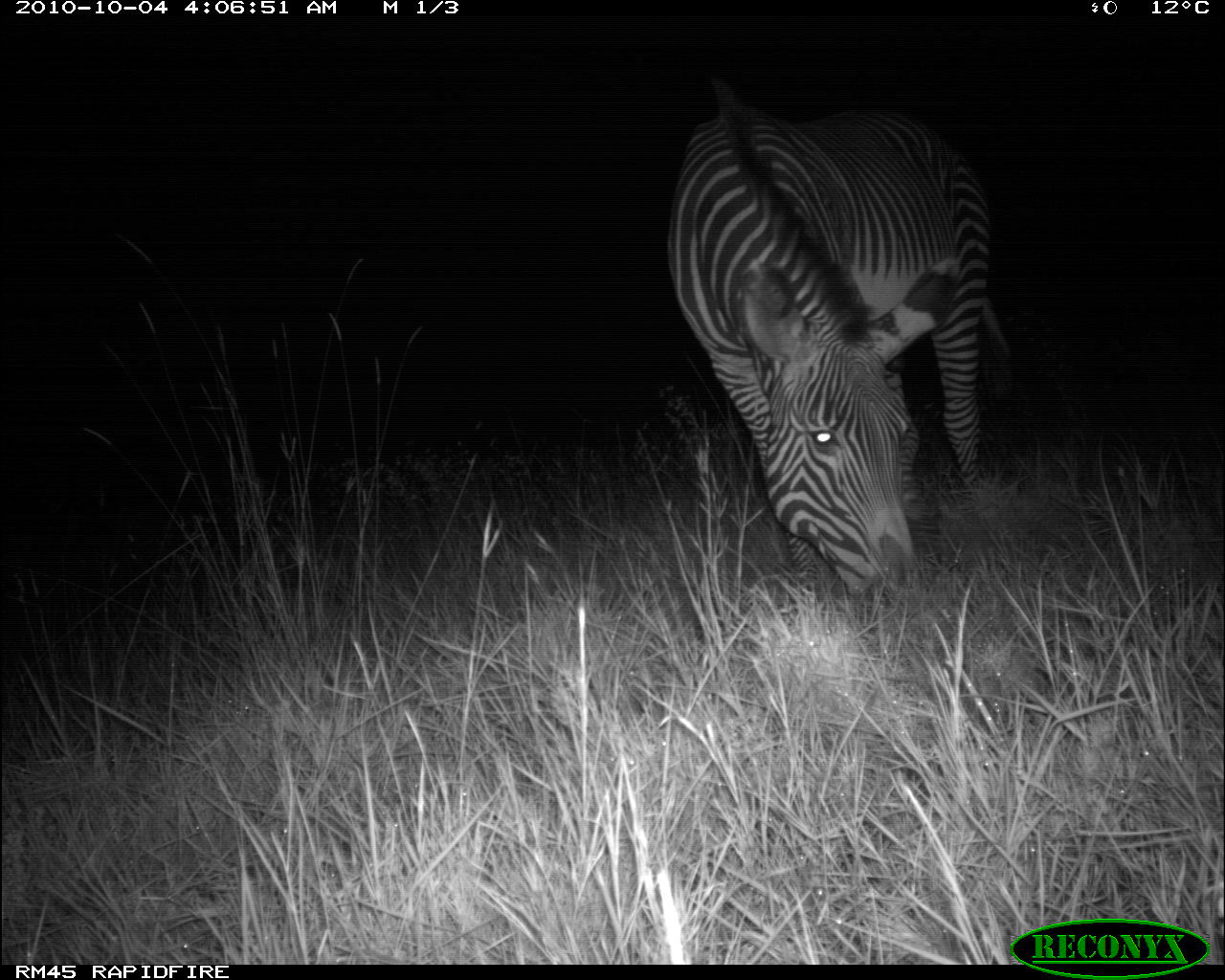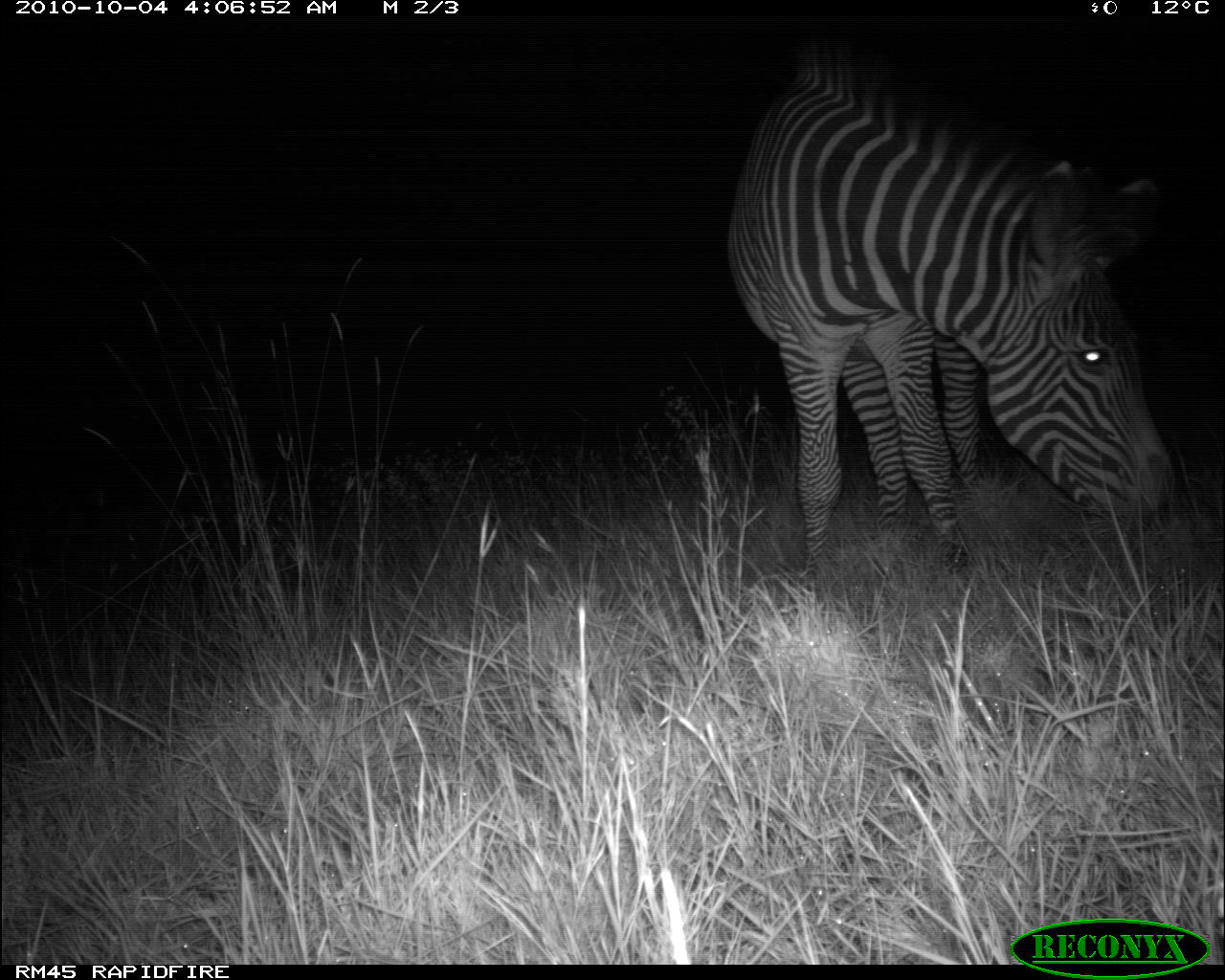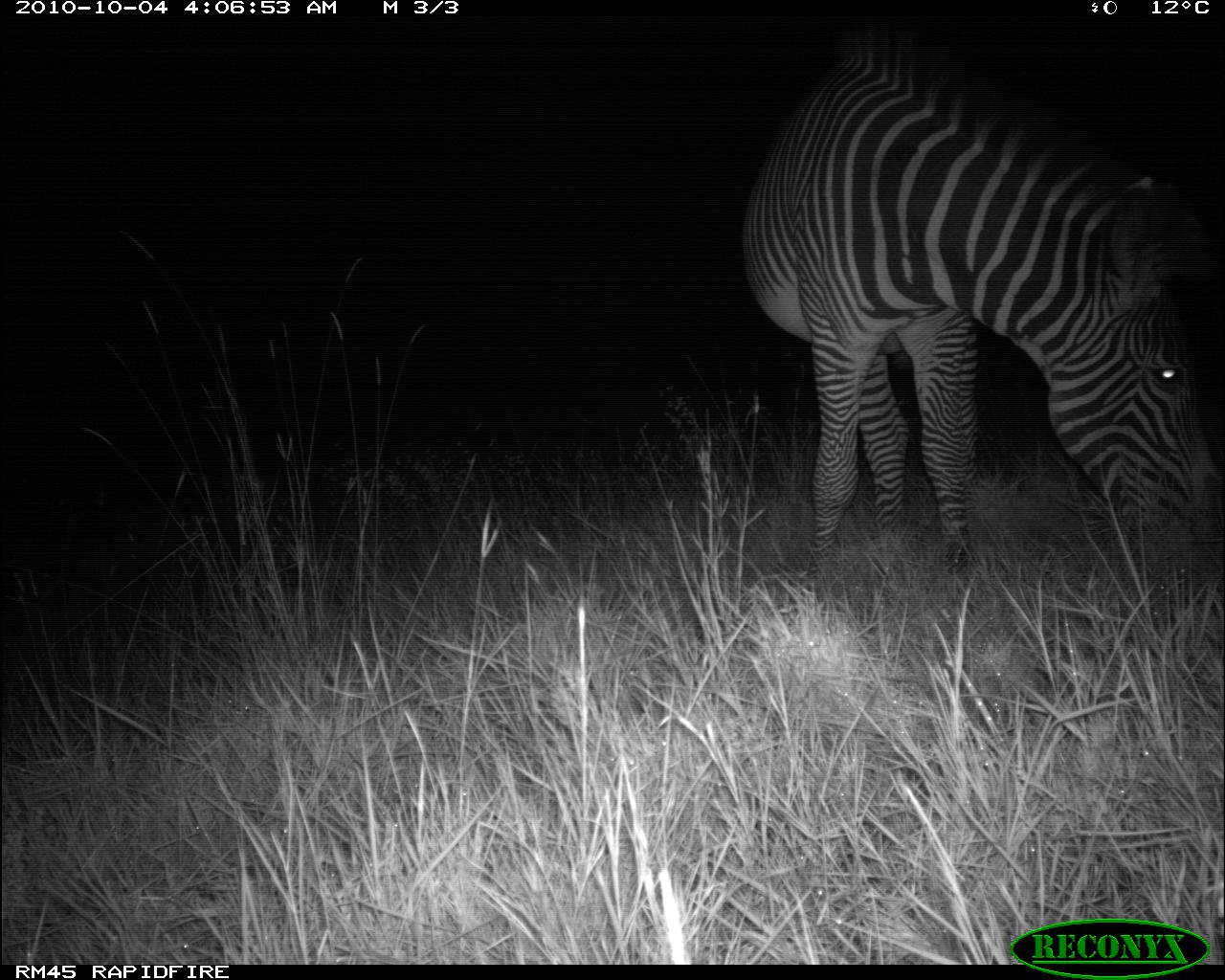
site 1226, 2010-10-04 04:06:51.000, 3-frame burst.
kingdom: Animalia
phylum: Chordata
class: Mammalia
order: Perissodactyla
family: Equidae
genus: Equus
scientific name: Equus grevyi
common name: grévy's zebra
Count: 1.